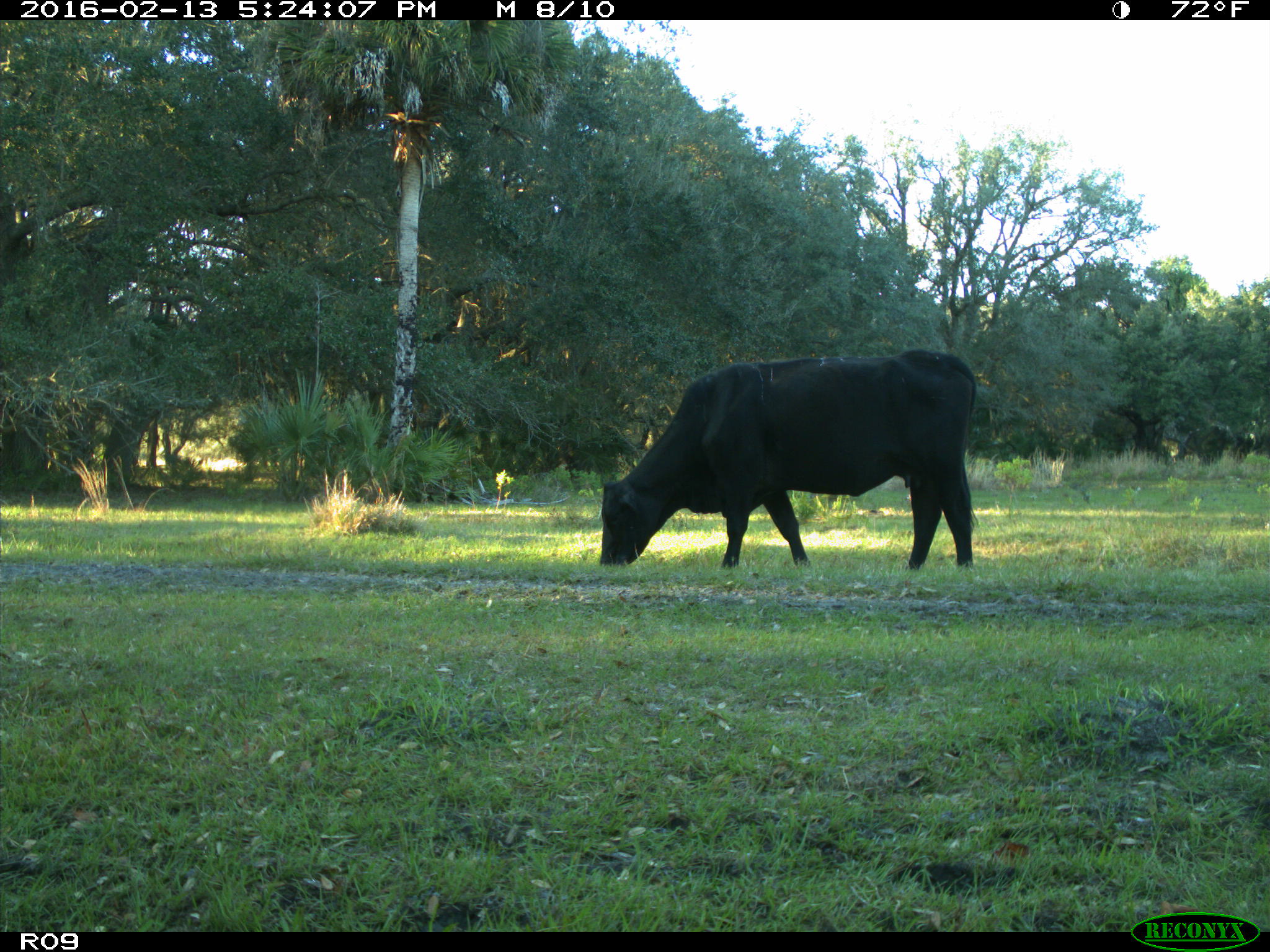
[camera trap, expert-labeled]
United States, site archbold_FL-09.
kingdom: Animalia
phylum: Chordata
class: Mammalia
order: Artiodactyla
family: Bovidae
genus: Bos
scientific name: Bos taurus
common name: domestic cow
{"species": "Bos taurus (domestic cow)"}